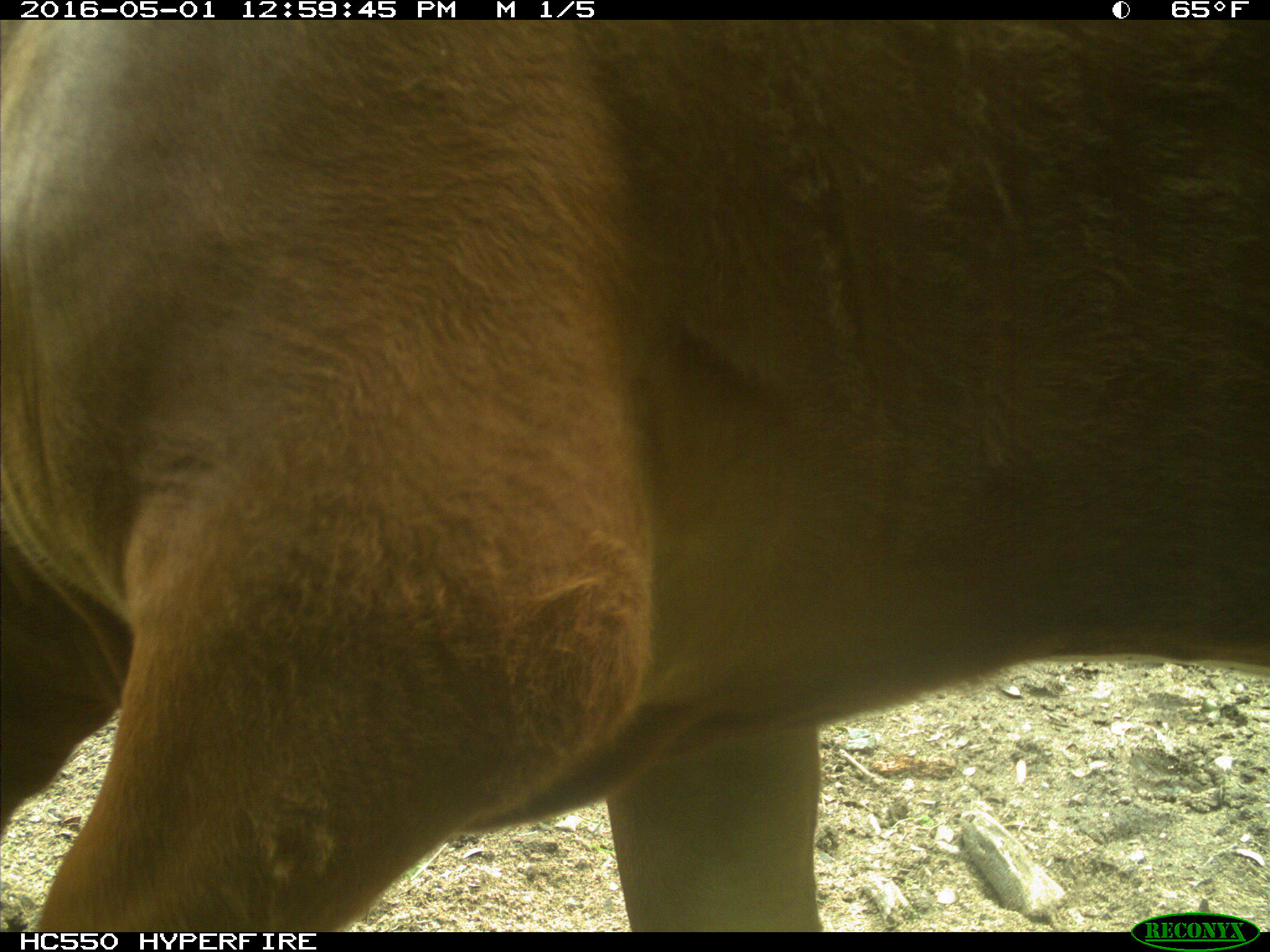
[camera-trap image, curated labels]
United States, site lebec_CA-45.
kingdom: Animalia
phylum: Chordata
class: Mammalia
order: Artiodactyla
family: Bovidae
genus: Bos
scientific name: Bos taurus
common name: domestic cow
Bos taurus (domestic cow).